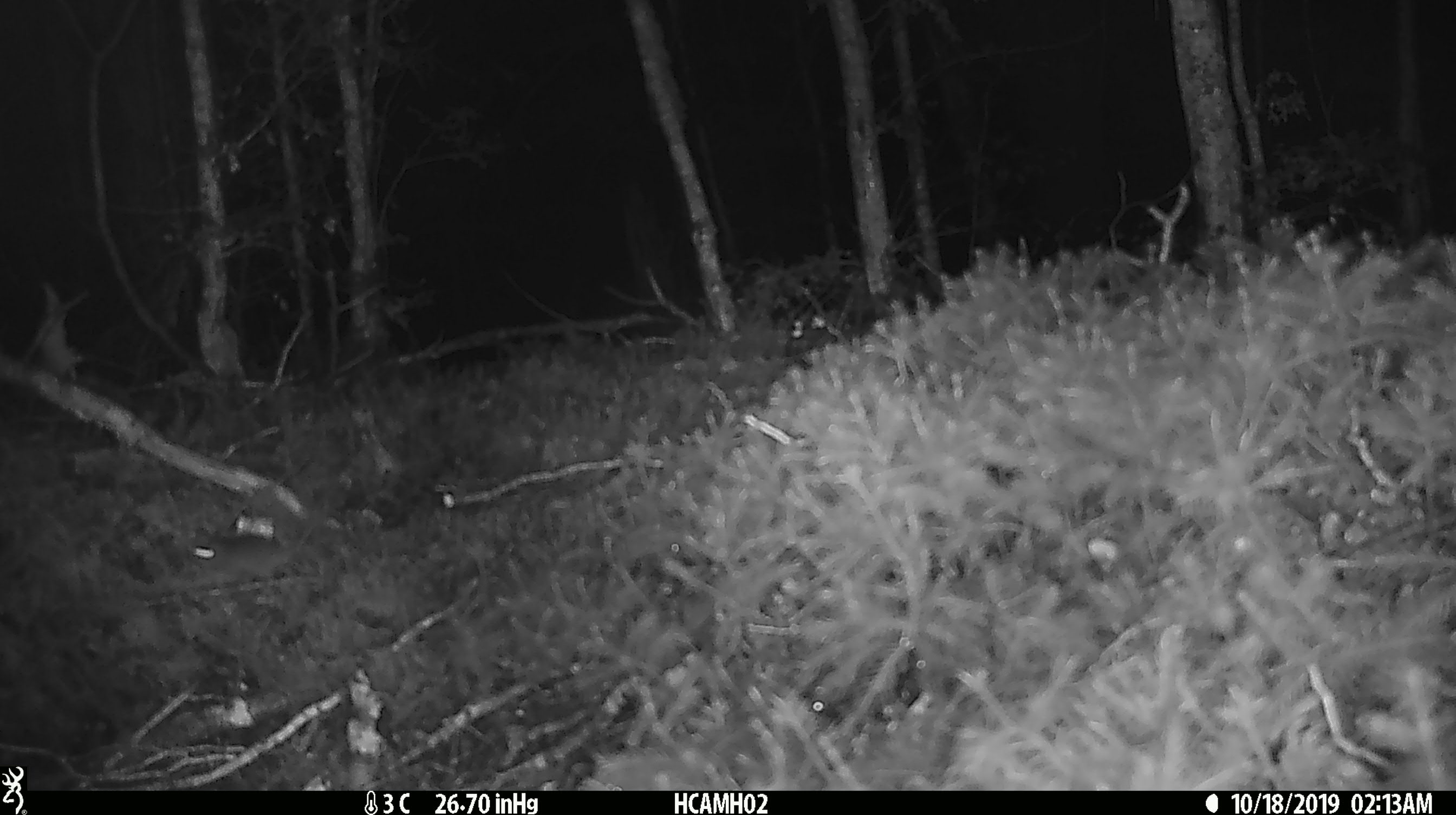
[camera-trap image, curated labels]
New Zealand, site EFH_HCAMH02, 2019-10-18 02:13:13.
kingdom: Animalia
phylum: Chordata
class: Mammalia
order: Rodentia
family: Muridae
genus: Mus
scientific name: Mus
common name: mouse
Mouse (Mus).